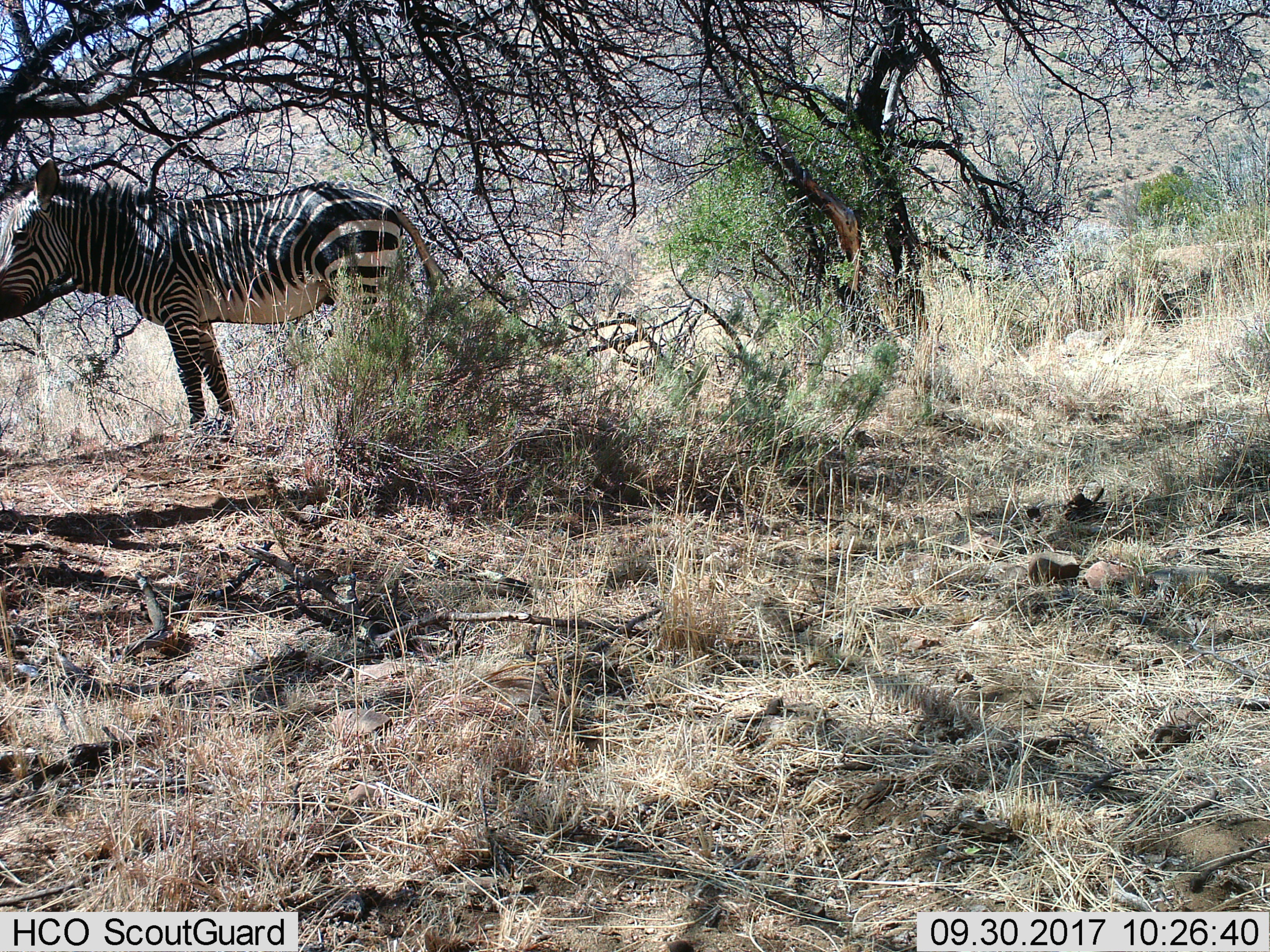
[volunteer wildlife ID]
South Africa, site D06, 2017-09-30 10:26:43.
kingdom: Animalia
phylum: Chordata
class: Mammalia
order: Perissodactyla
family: Equidae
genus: Equus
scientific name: Equus zebra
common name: mountain zebra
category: zebramountain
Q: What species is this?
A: Zebramountain (mountain zebra) (Equus zebra).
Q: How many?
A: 1.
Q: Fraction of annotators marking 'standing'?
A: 88%.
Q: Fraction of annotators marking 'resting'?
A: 0%.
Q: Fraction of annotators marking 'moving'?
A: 0%.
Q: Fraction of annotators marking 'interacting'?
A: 0%.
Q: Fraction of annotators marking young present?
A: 0%.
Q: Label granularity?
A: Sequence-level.